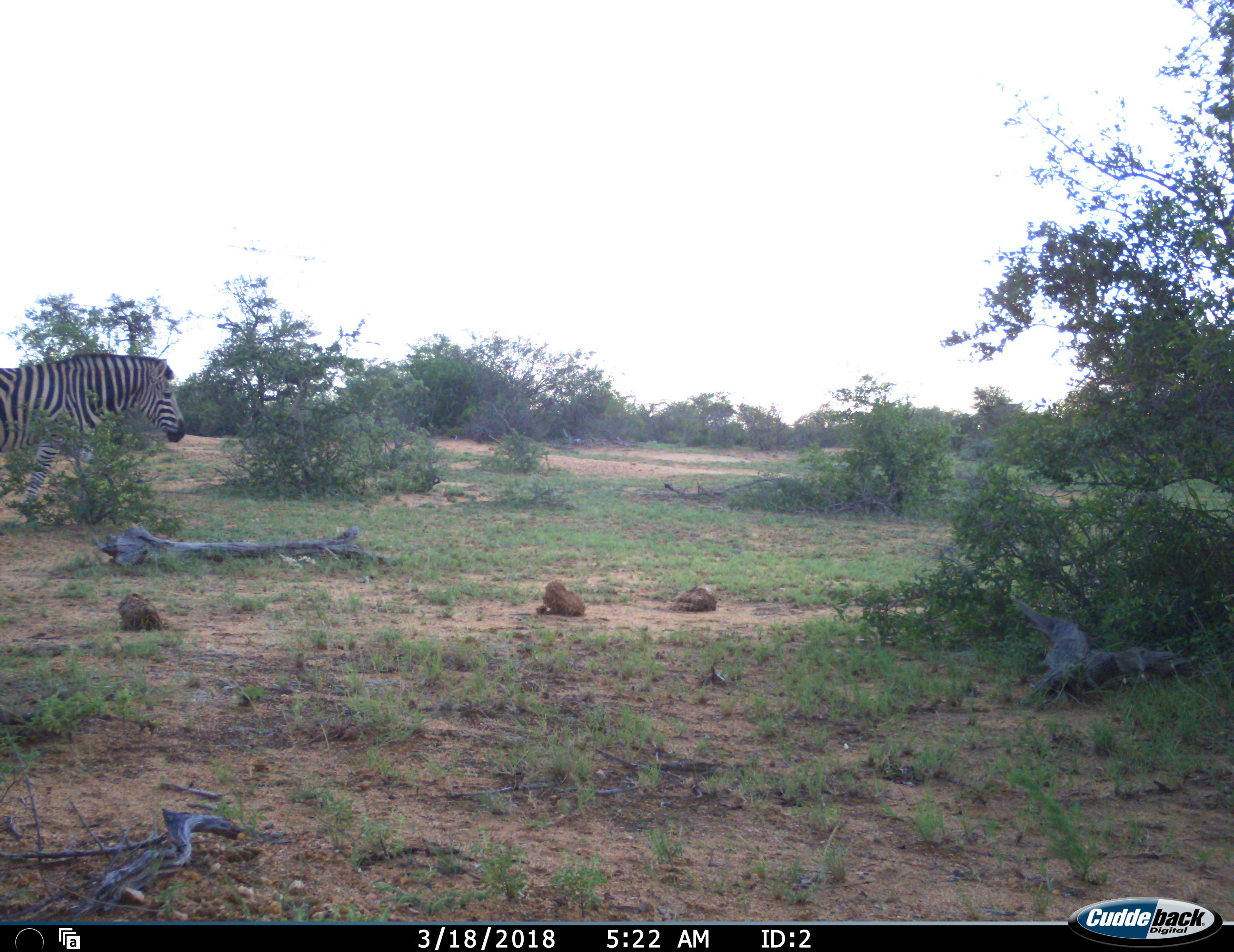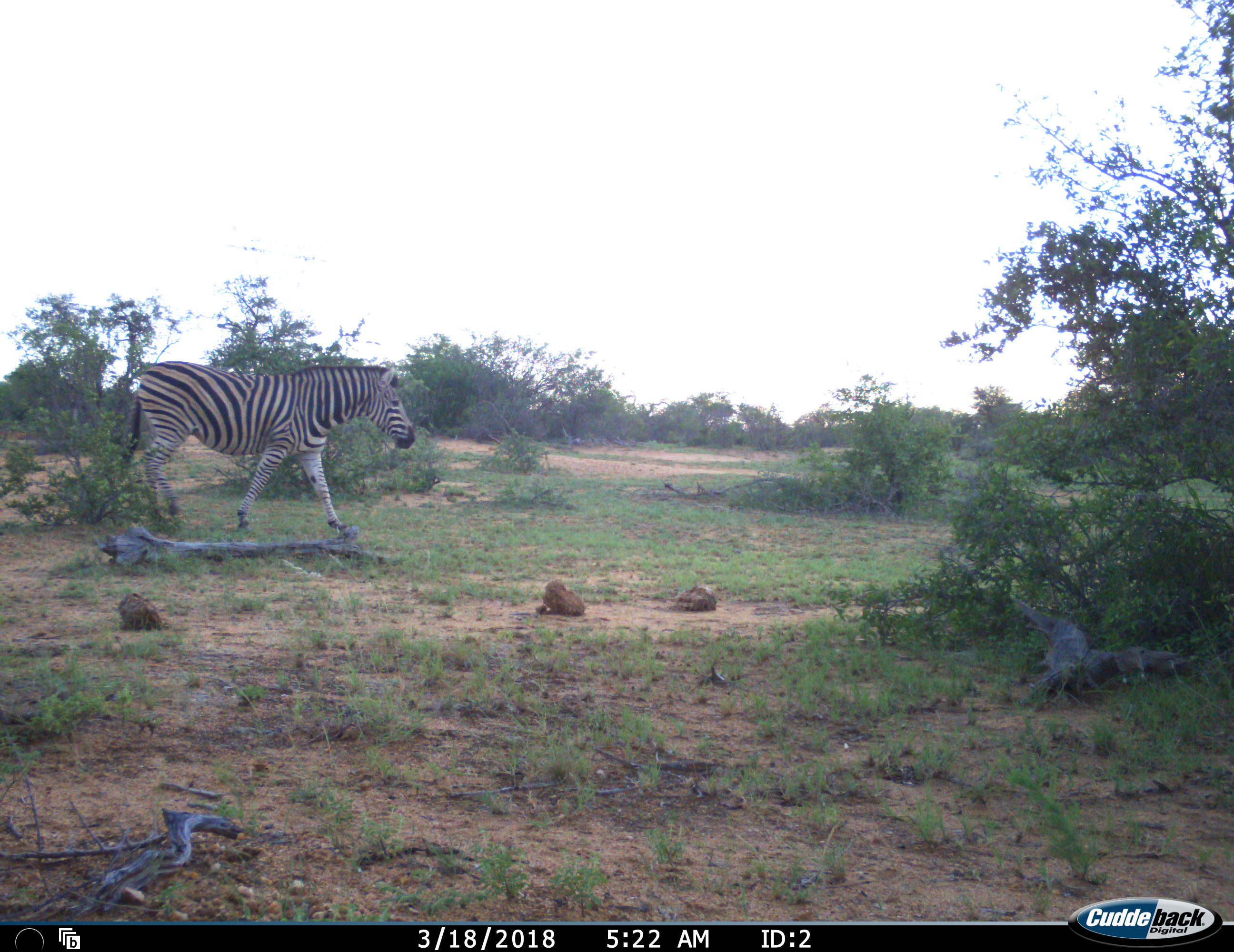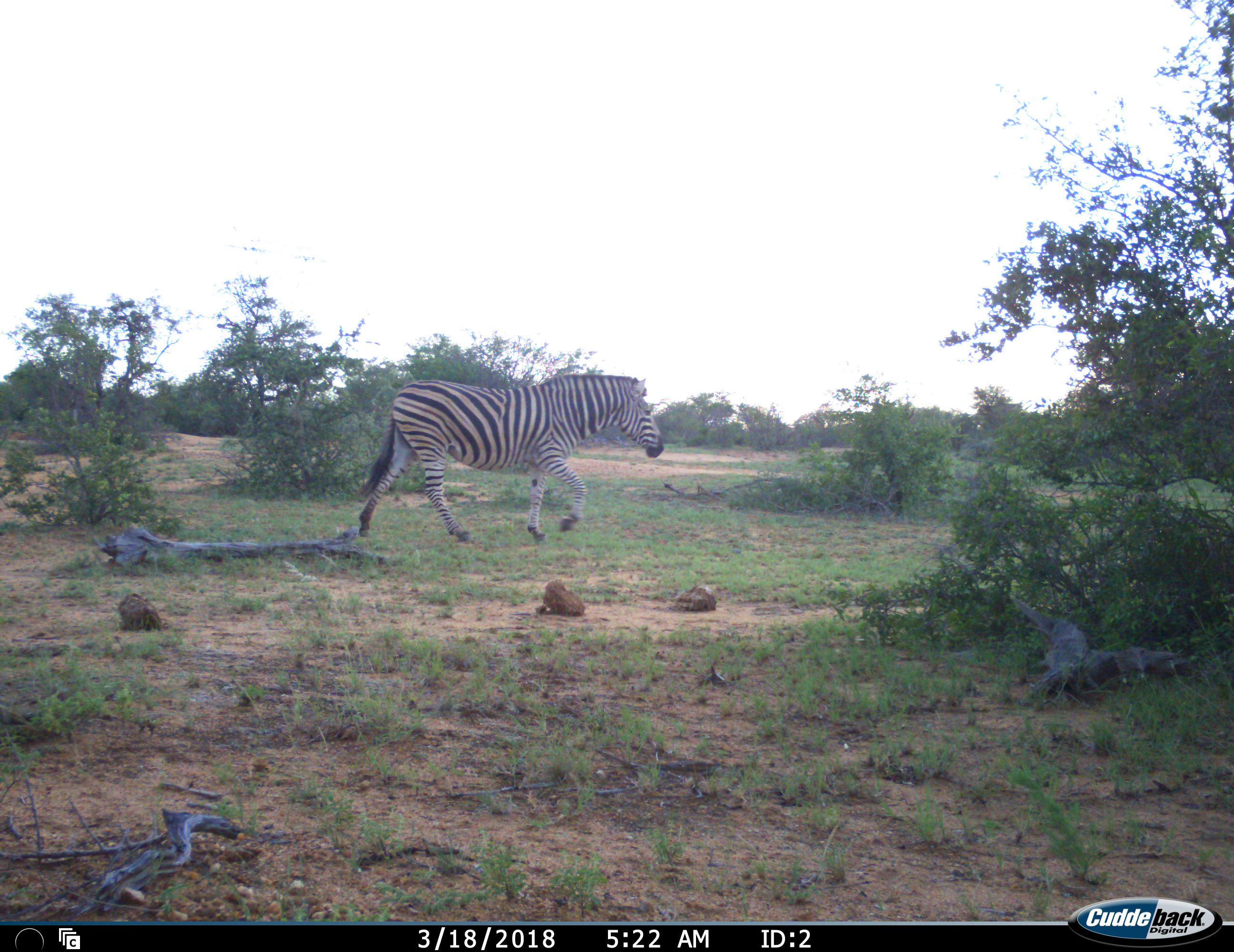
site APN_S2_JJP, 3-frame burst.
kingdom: Animalia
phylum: Chordata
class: Mammalia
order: Perissodactyla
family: Equidae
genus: Equus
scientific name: Equus quagga burchellii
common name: burchell's zebra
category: zebraburchells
Zebraburchells (burchell's zebra) (Equus quagga burchellii), count 1. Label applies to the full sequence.